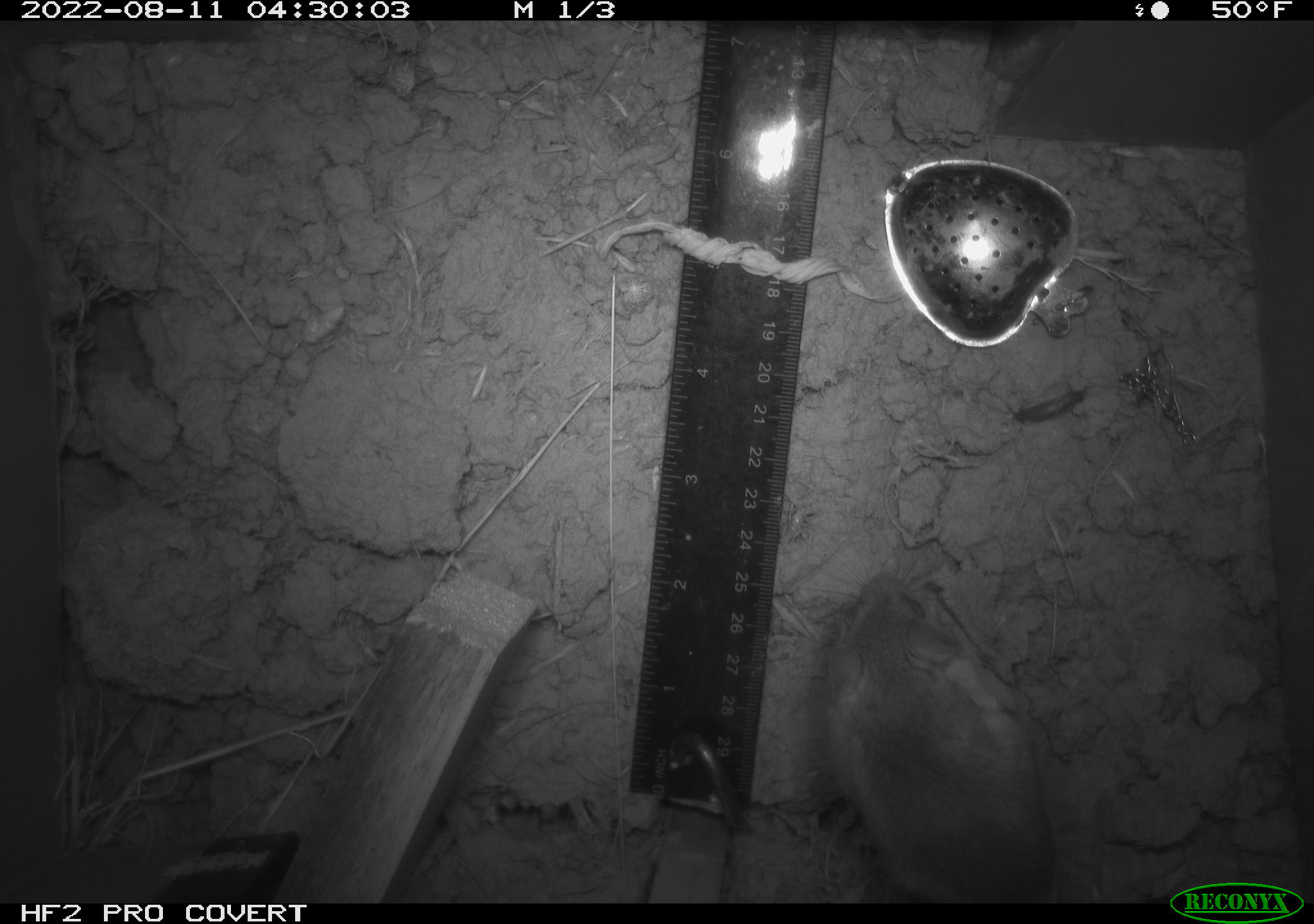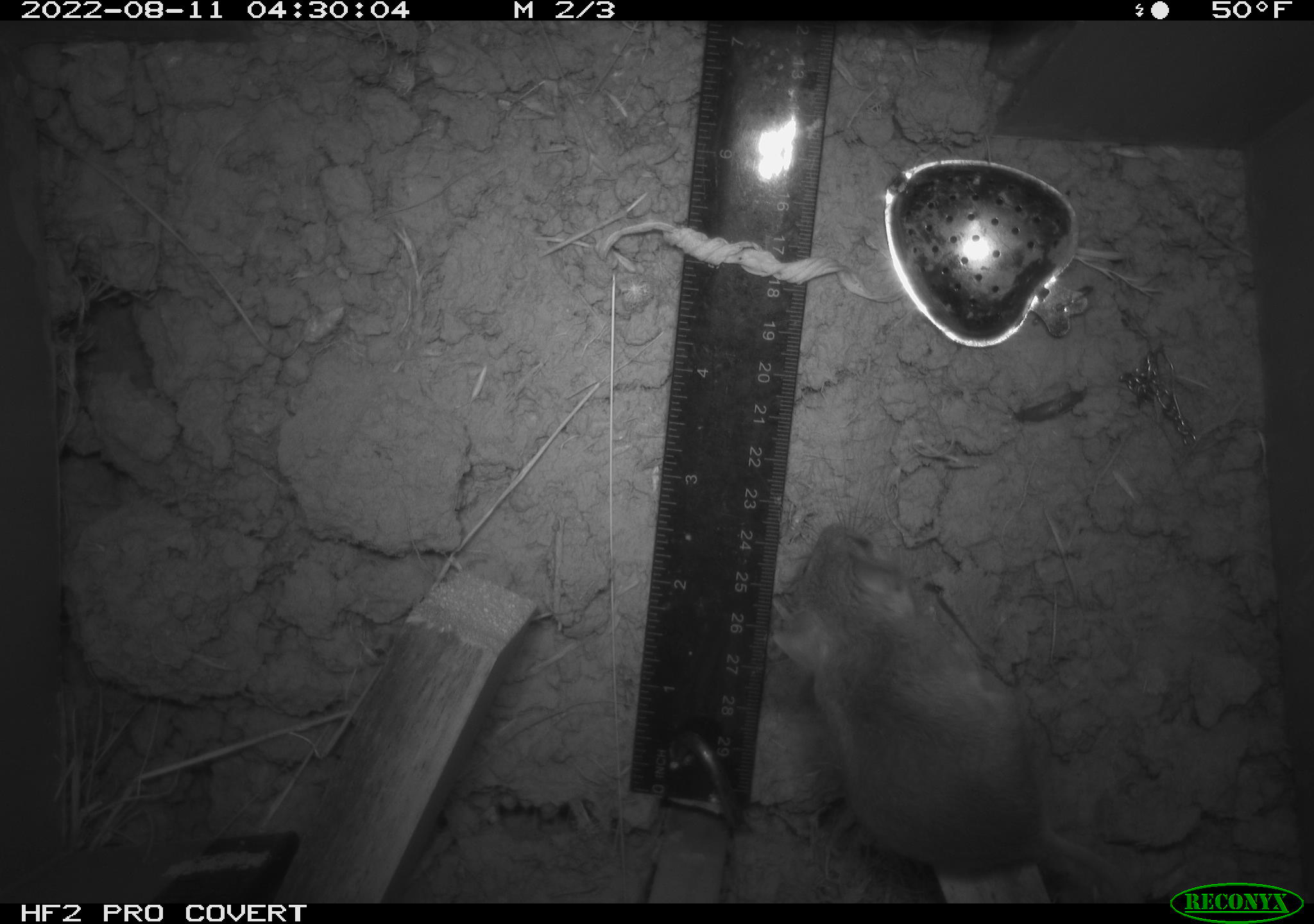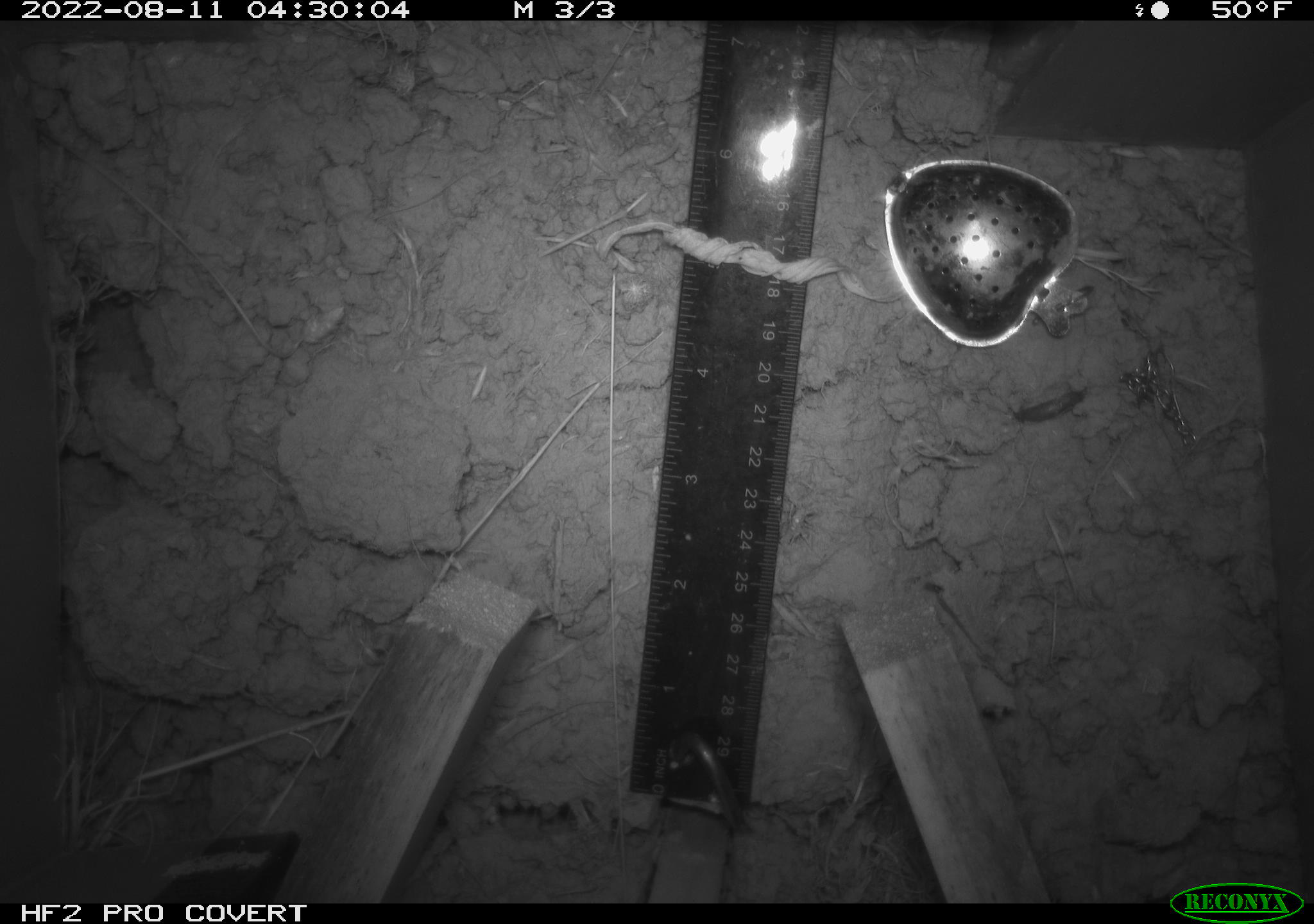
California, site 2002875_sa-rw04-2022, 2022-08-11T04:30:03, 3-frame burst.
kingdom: Animalia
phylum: Chordata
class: Mammalia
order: Rodentia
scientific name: Rodentia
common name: mouse species